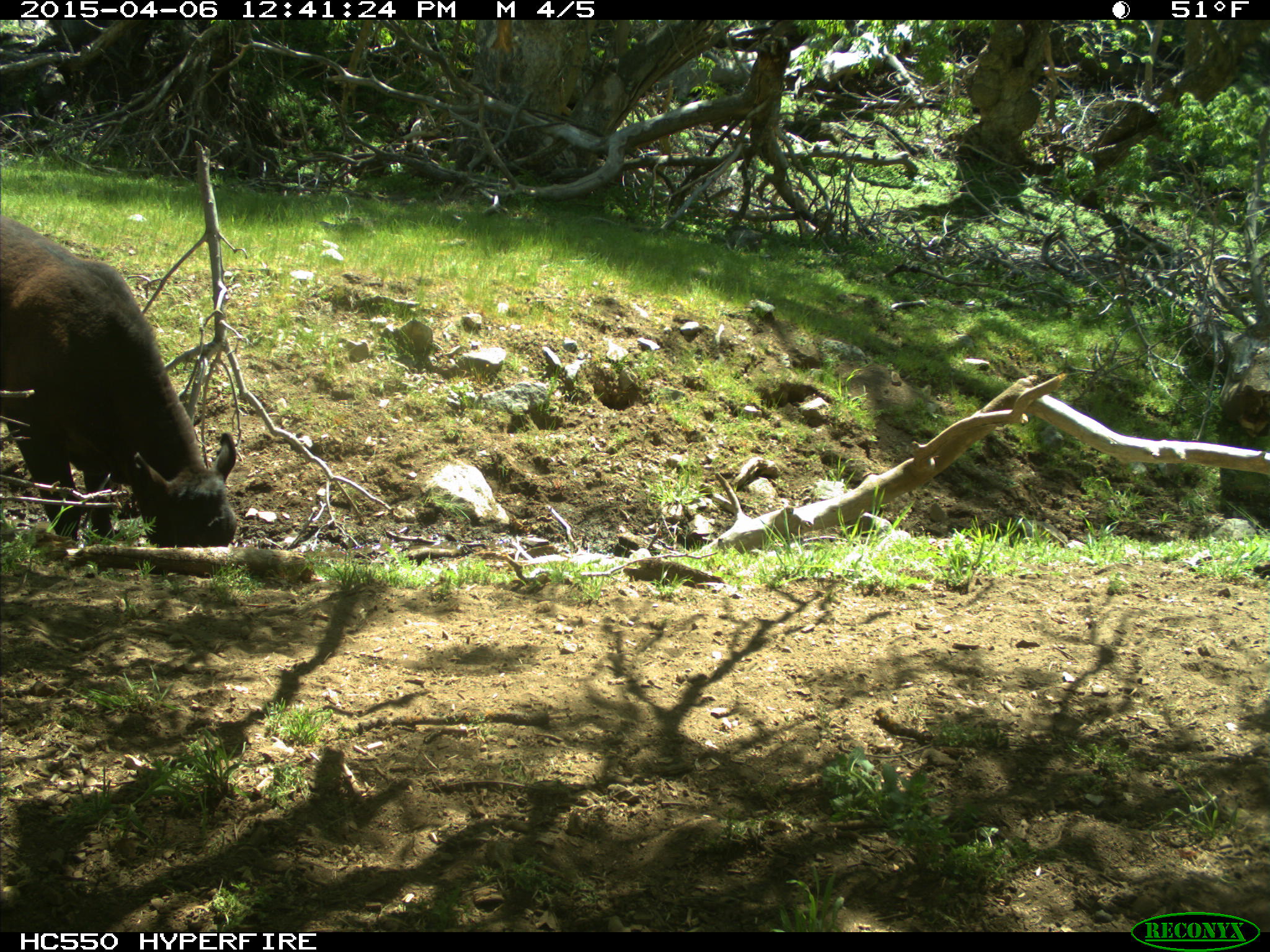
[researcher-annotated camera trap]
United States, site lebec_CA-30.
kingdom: Animalia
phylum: Chordata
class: Mammalia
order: Artiodactyla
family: Bovidae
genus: Bos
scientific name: Bos taurus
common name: domestic cow